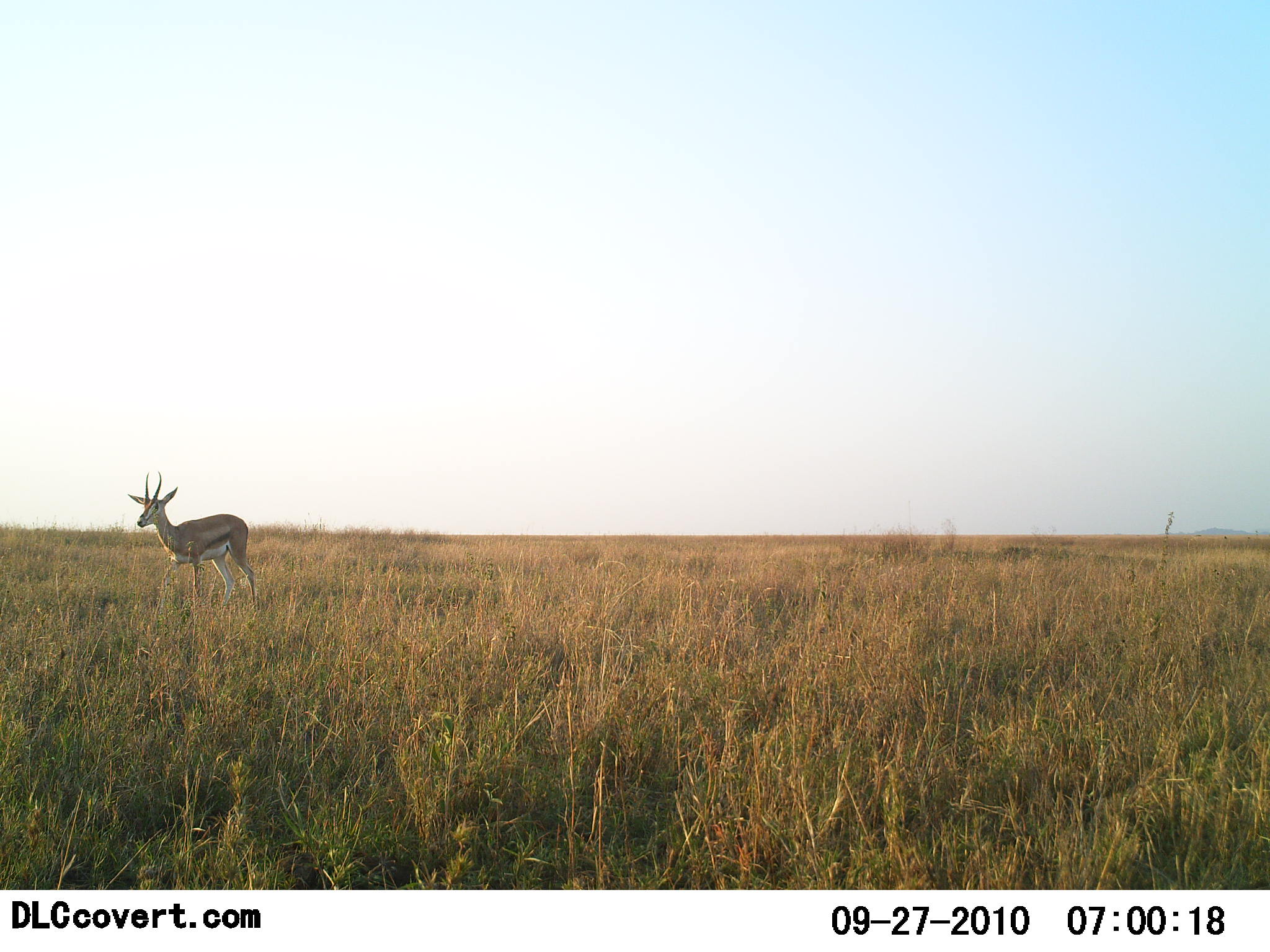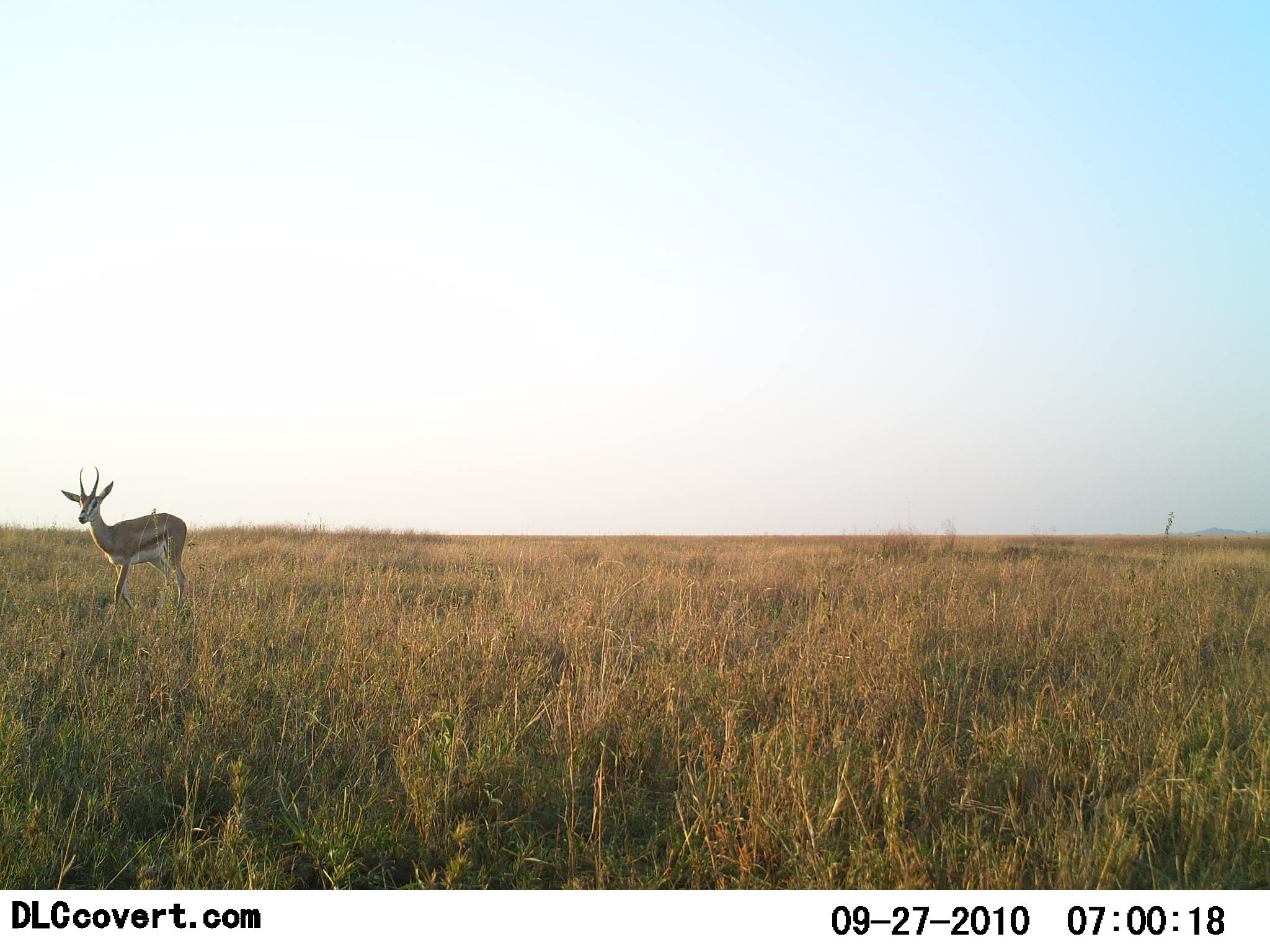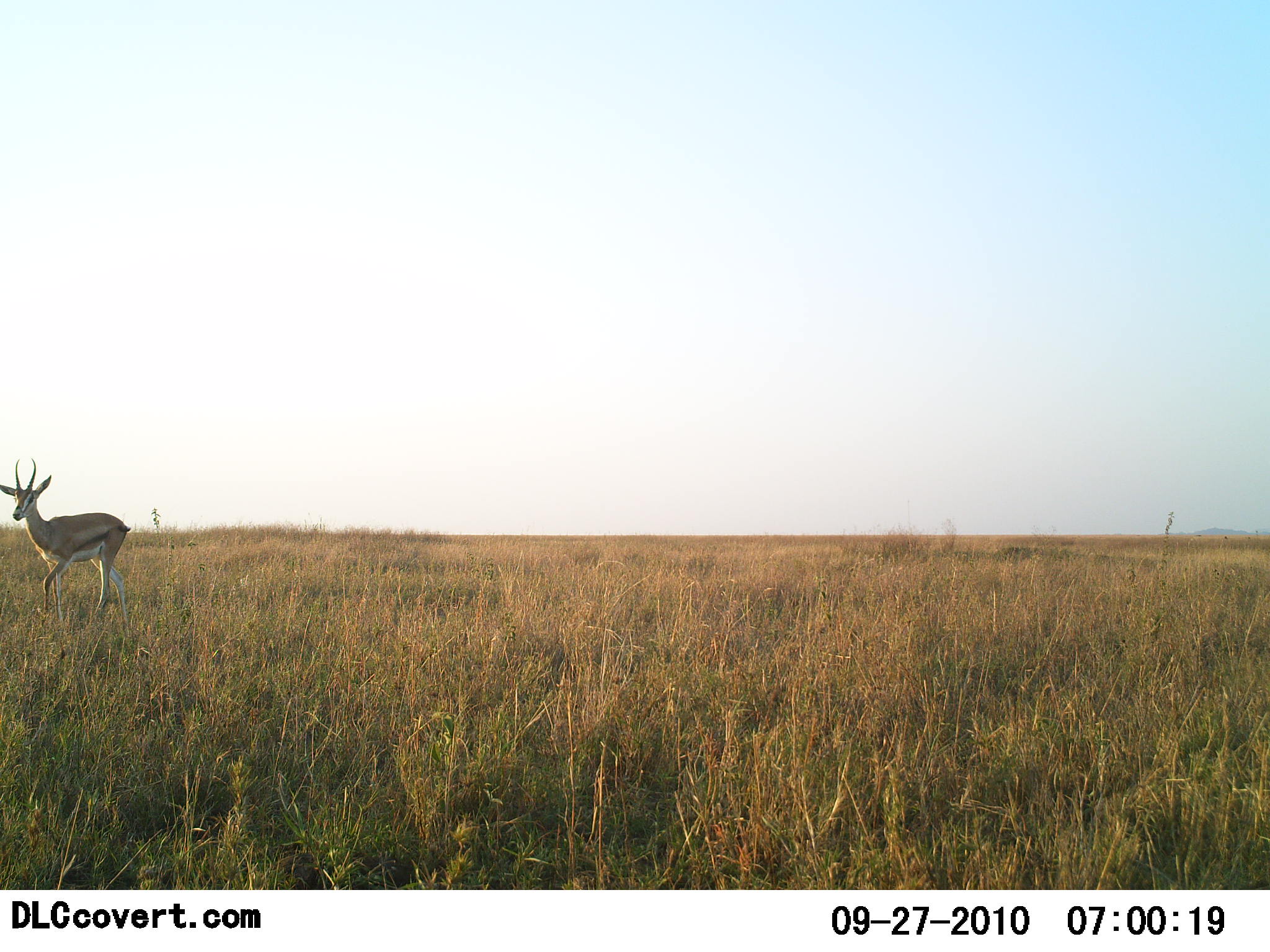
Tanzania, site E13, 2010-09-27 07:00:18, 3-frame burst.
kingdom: Animalia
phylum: Chordata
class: Mammalia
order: Artiodactyla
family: Bovidae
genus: Eudorcas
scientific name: Eudorcas thomsonii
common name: thomson's gazelle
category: gazellethomsons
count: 1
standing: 14%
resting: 0%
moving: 93%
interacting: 0%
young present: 0%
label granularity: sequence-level